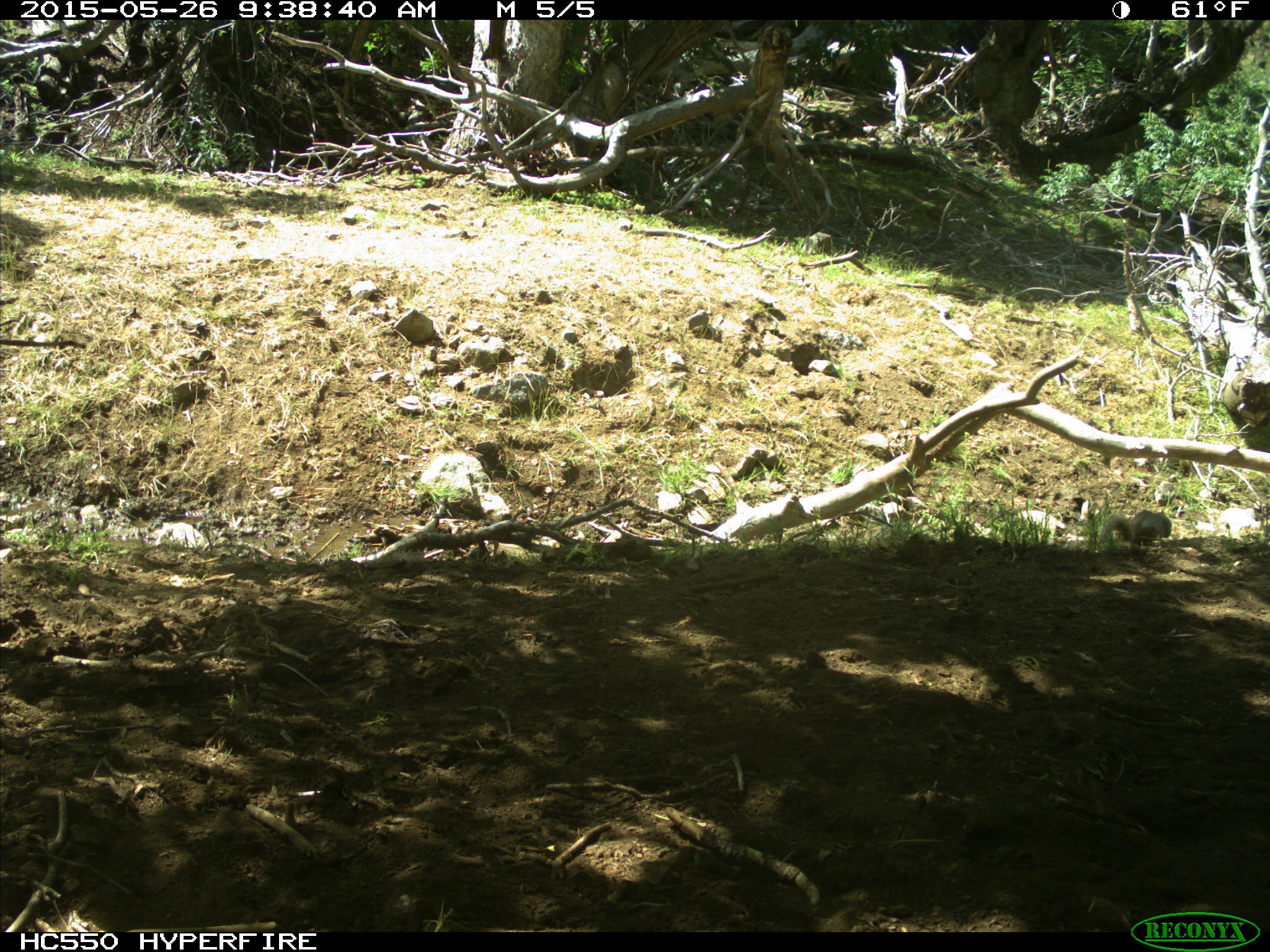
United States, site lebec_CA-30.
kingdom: Animalia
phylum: Chordata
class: Mammalia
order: Rodentia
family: Sciuridae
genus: Otospermophilus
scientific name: Otospermophilus beecheyi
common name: california ground squirrel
Otospermophilus beecheyi (california ground squirrel).